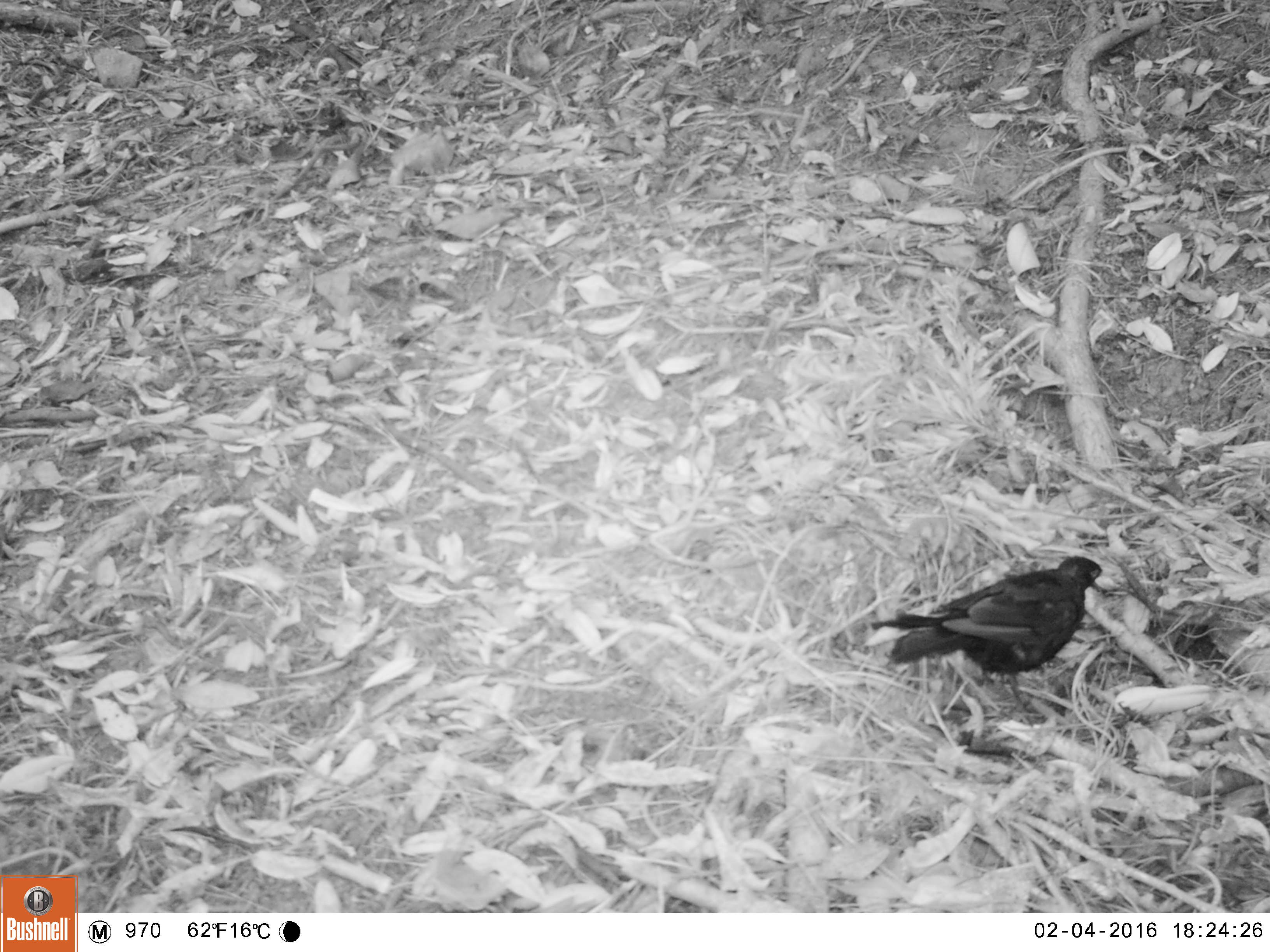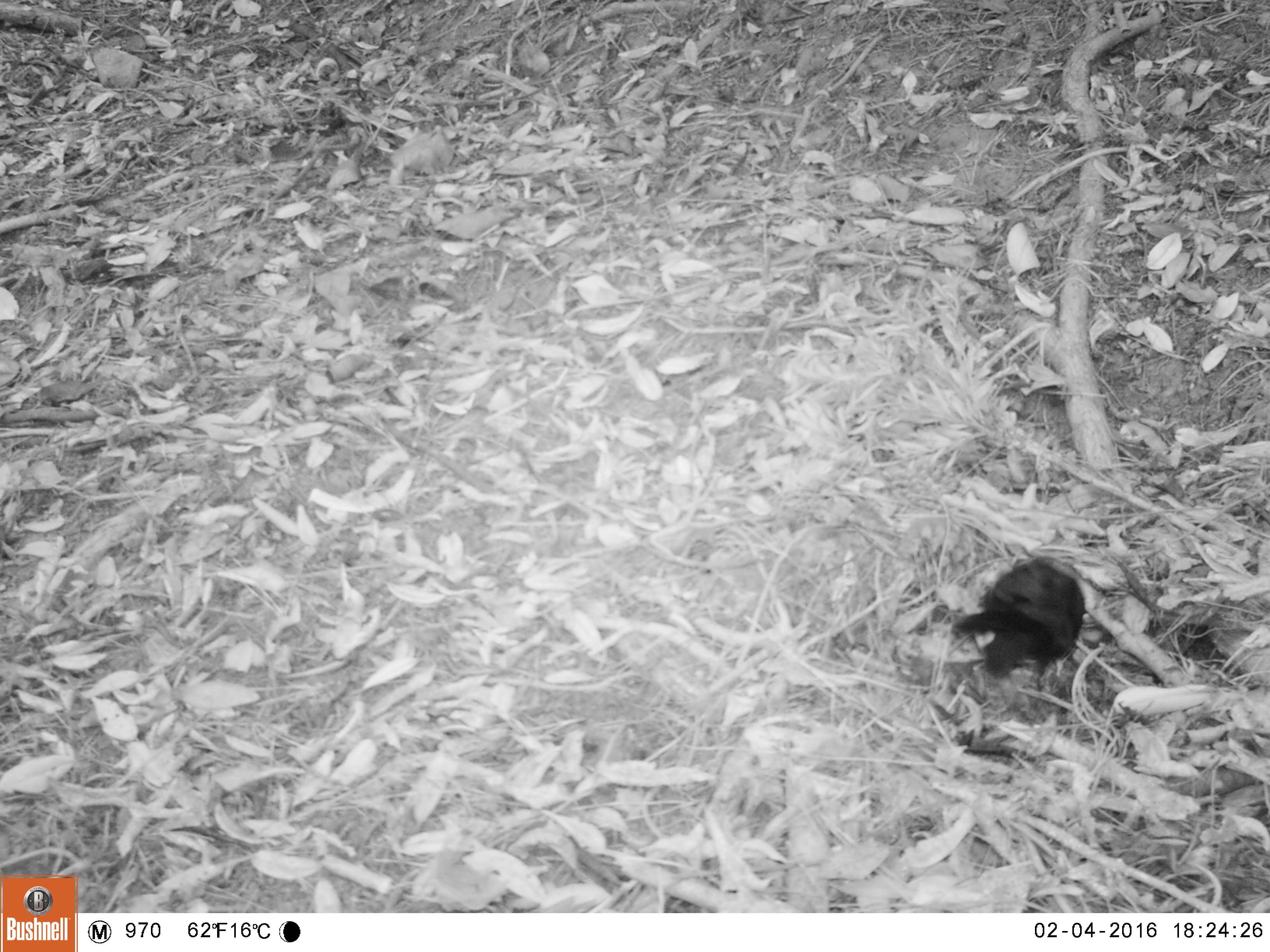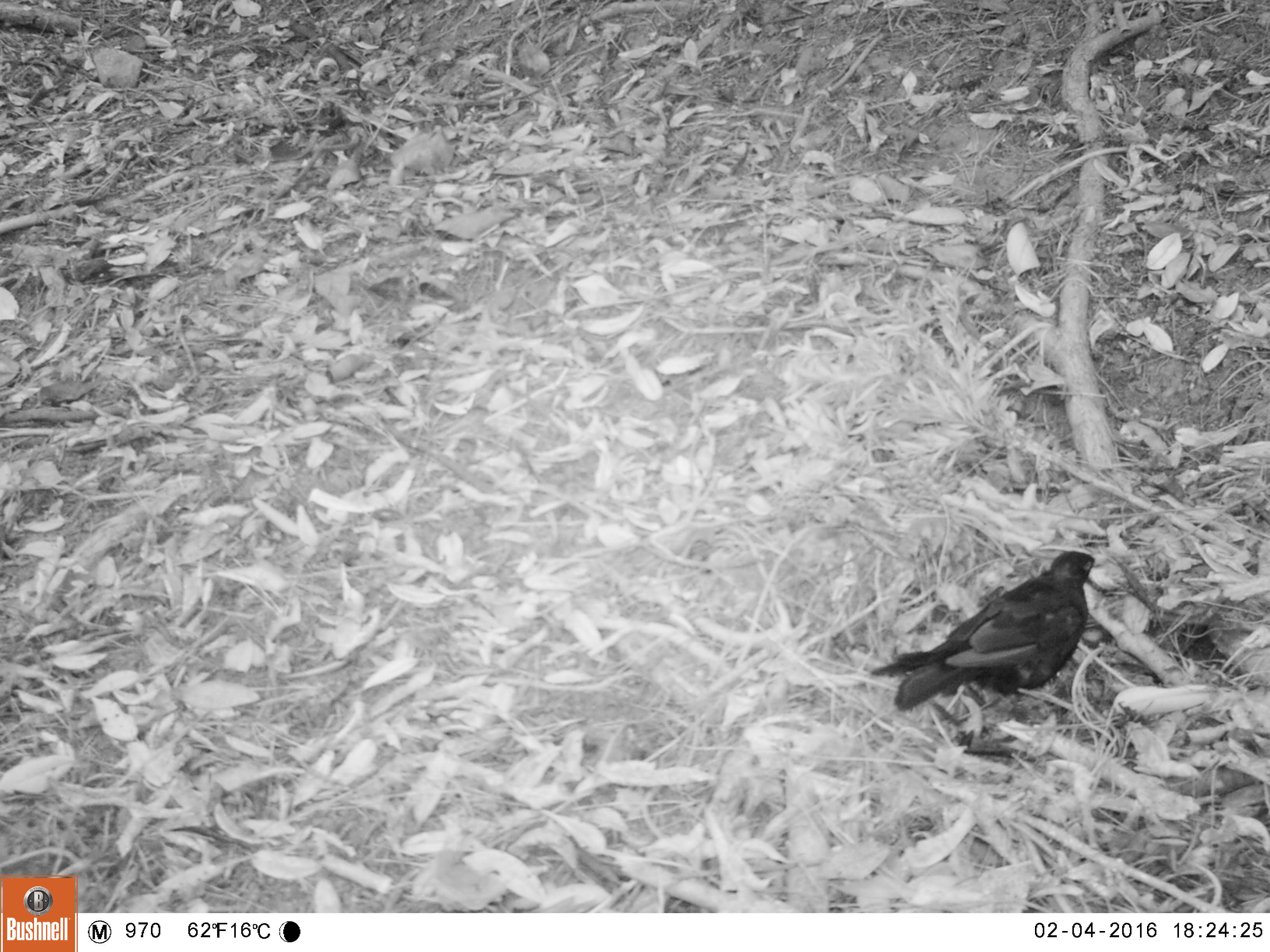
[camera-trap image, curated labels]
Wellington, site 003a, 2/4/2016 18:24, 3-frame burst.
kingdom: Animalia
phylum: Chordata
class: Aves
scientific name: Aves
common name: bird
Bird (Aves).